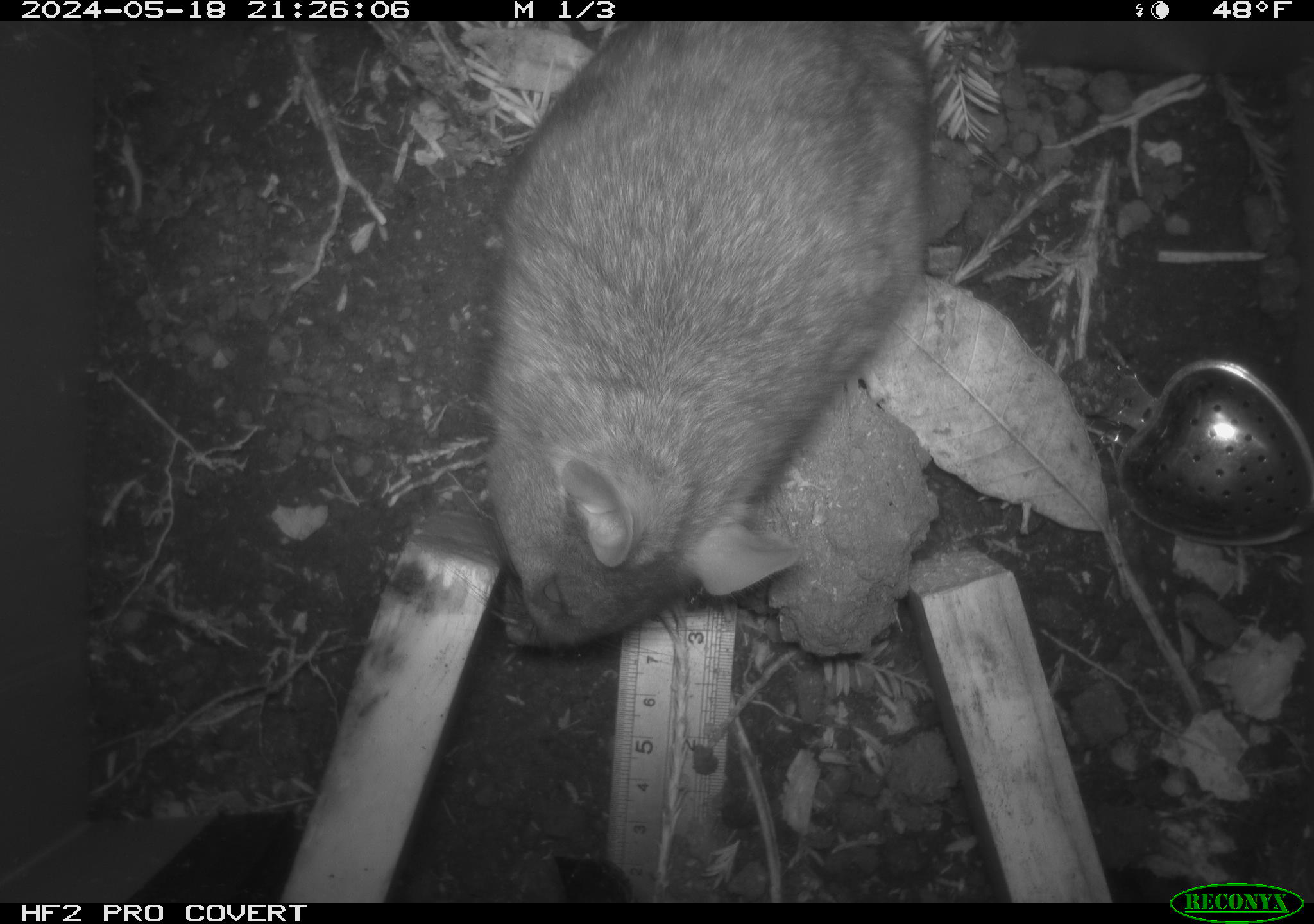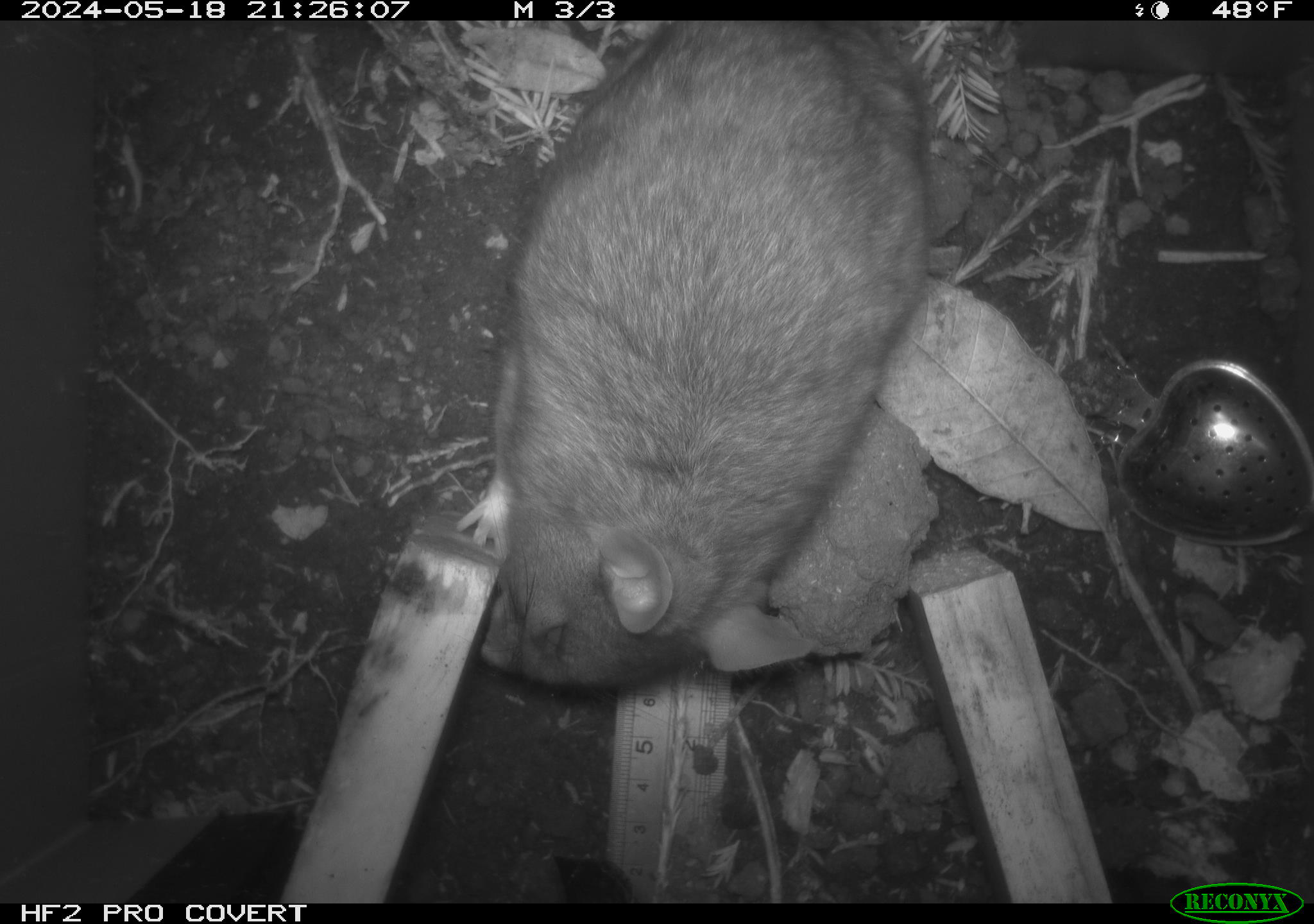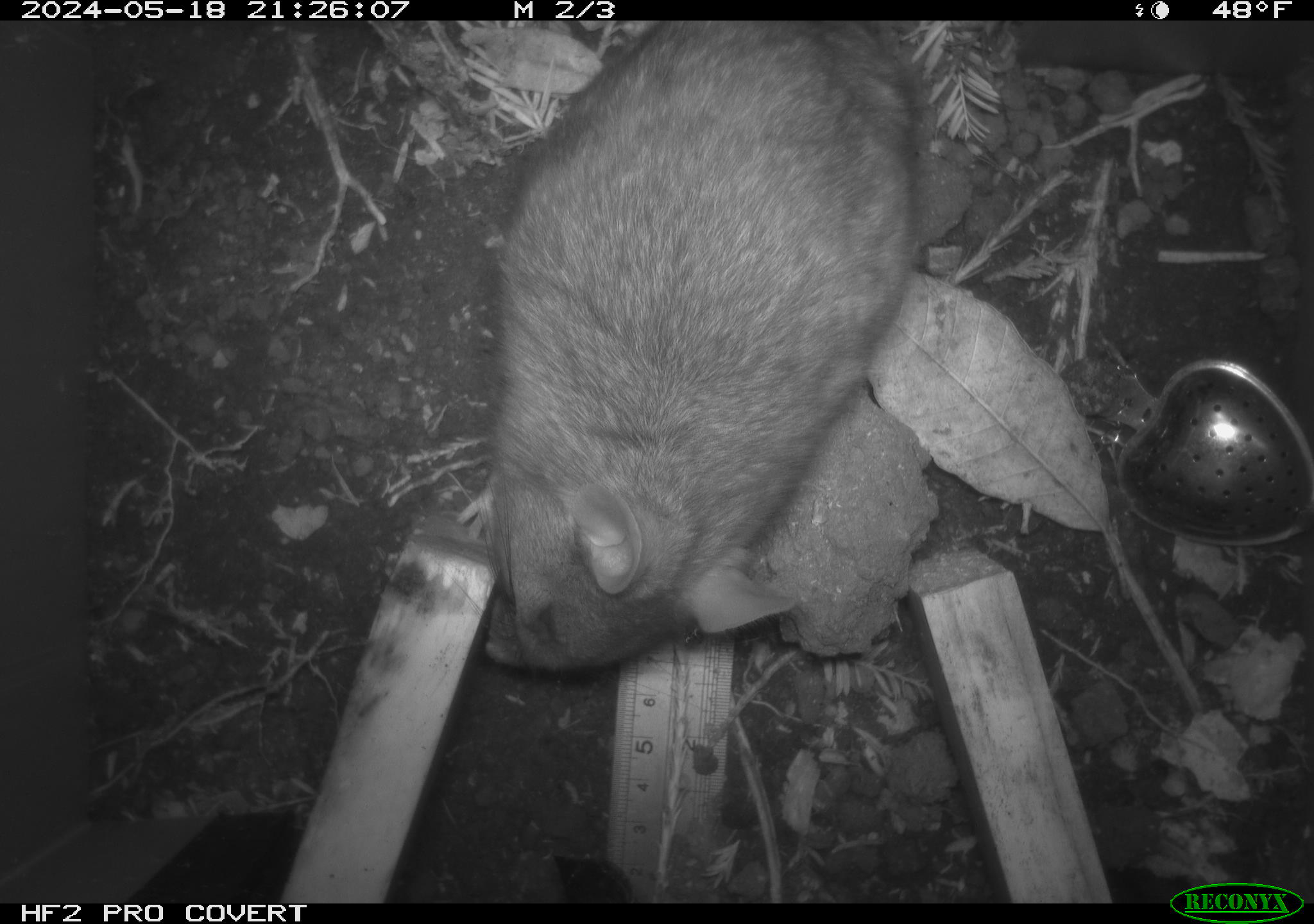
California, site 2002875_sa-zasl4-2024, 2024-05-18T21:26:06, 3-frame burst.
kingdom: Animalia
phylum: Chordata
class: Mammalia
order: Rodentia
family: Cricetidae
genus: Neotoma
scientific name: Neotoma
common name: pack rat or woodrat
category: neotoma species